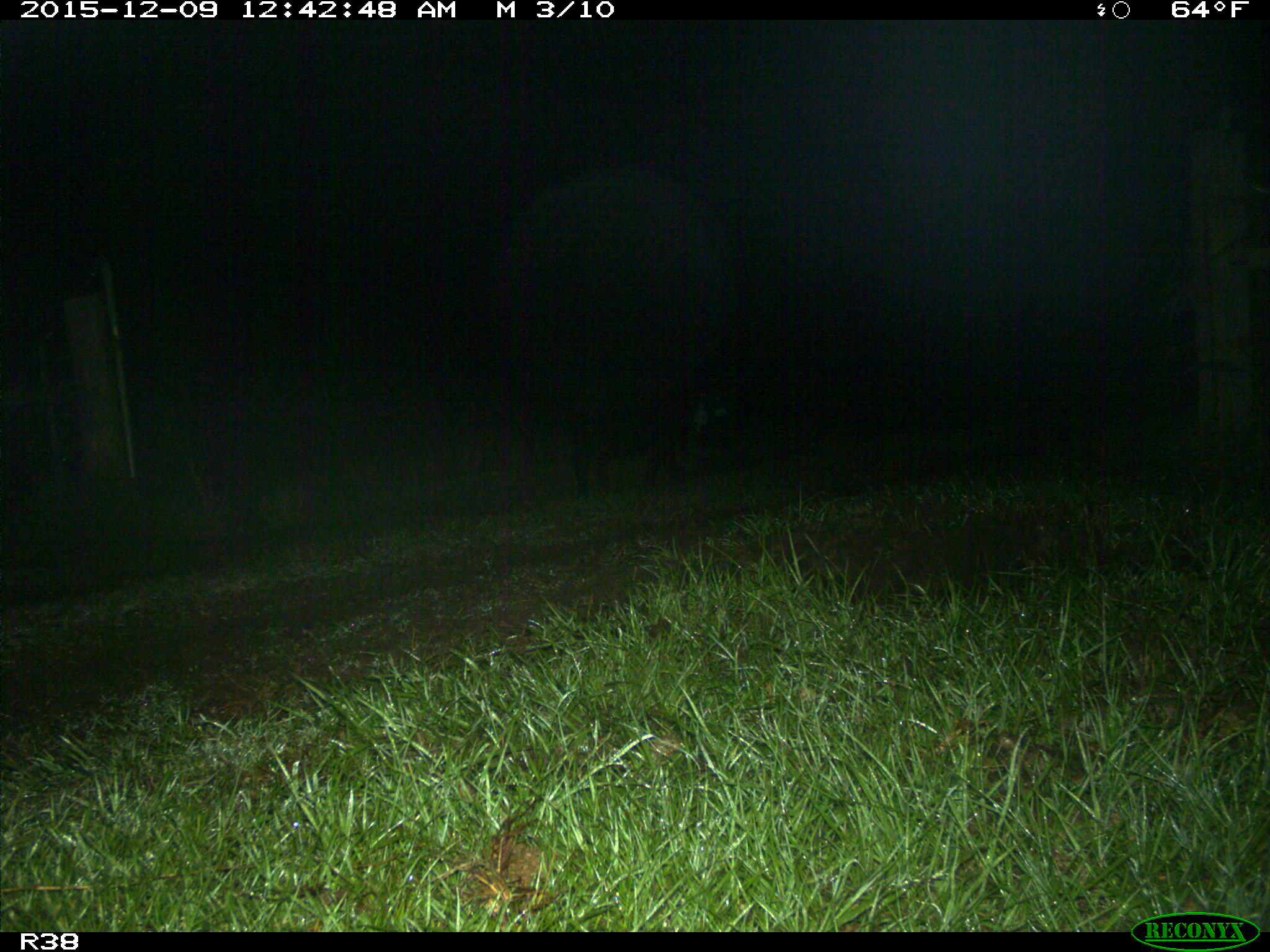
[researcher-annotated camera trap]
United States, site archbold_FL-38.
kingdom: Animalia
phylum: Chordata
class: Mammalia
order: Artiodactyla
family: Suidae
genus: Sus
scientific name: Sus scrofa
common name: wild boar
Sus scrofa (wild boar).